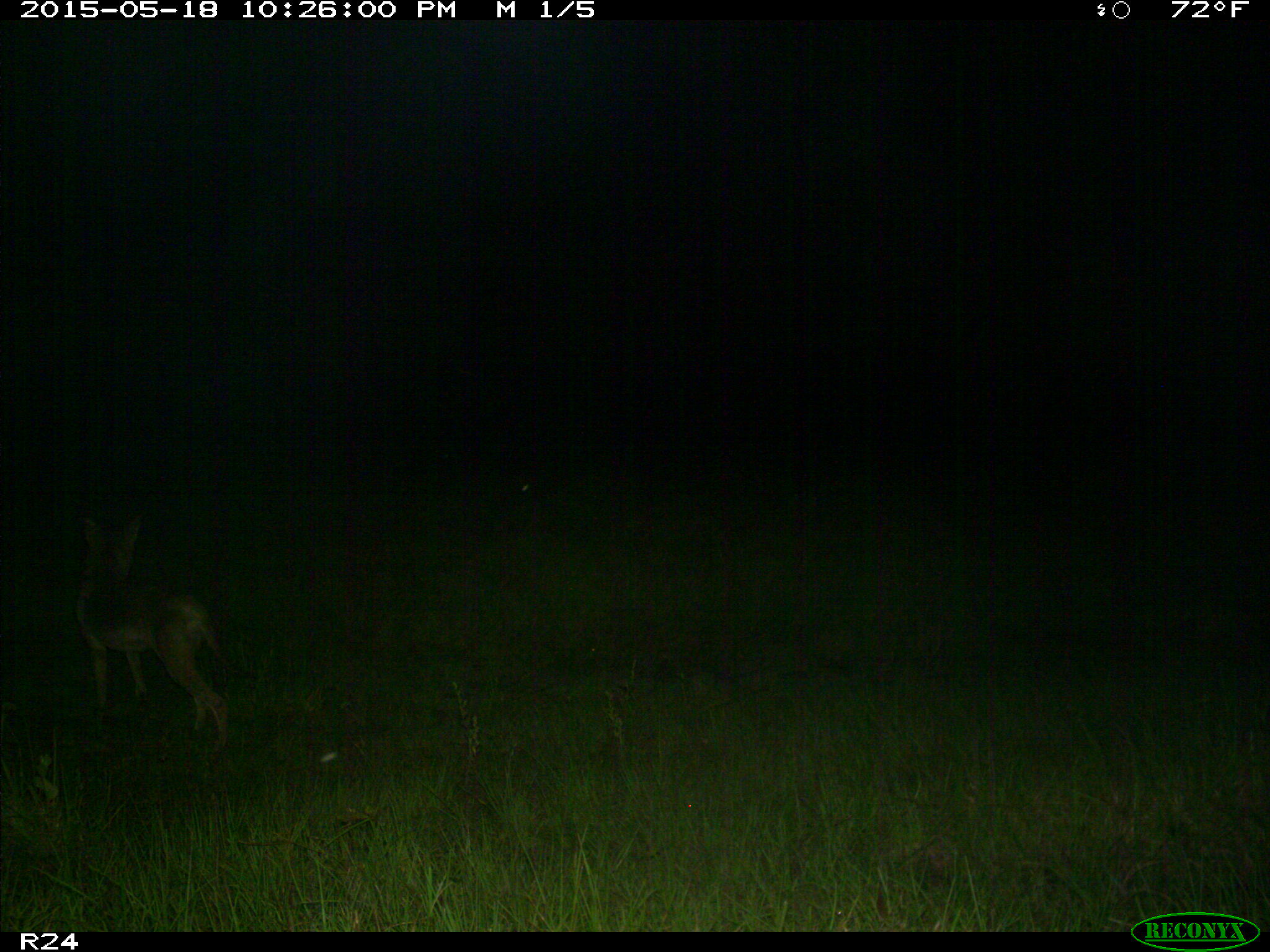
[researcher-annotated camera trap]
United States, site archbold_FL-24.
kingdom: Animalia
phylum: Chordata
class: Mammalia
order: Artiodactyla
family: Bovidae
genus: Bos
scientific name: Bos taurus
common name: domestic cow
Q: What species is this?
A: Bos taurus (domestic cow).